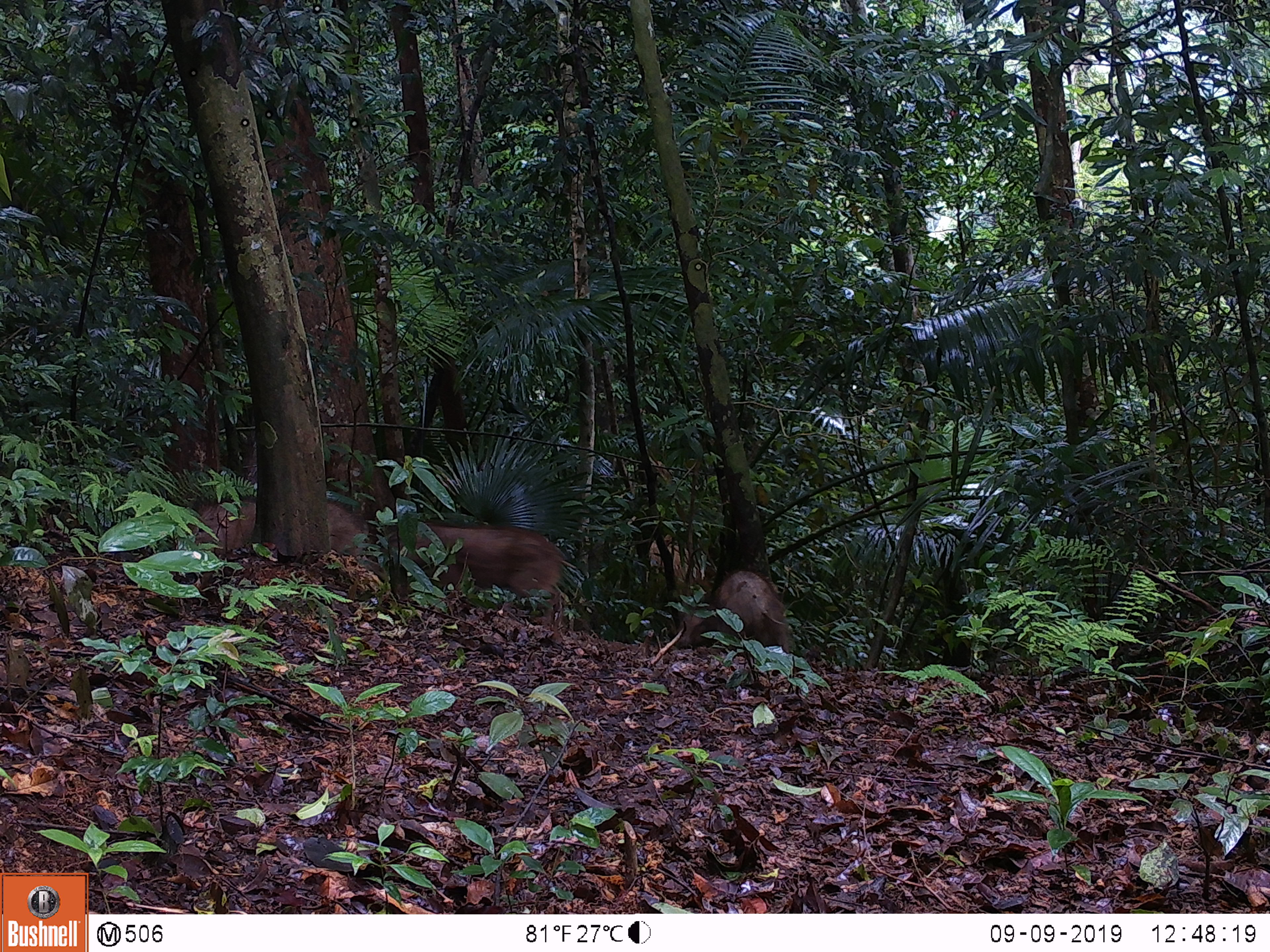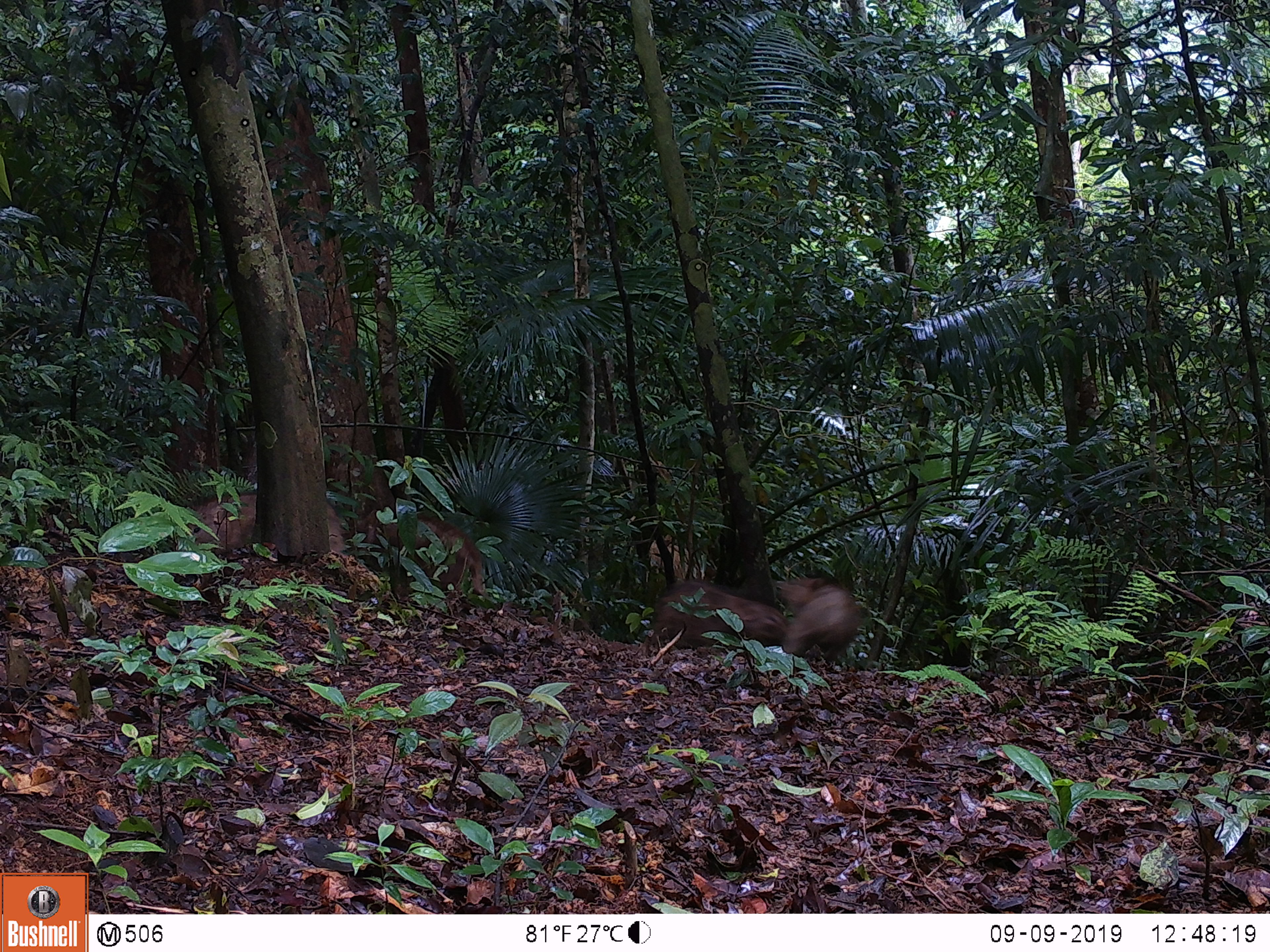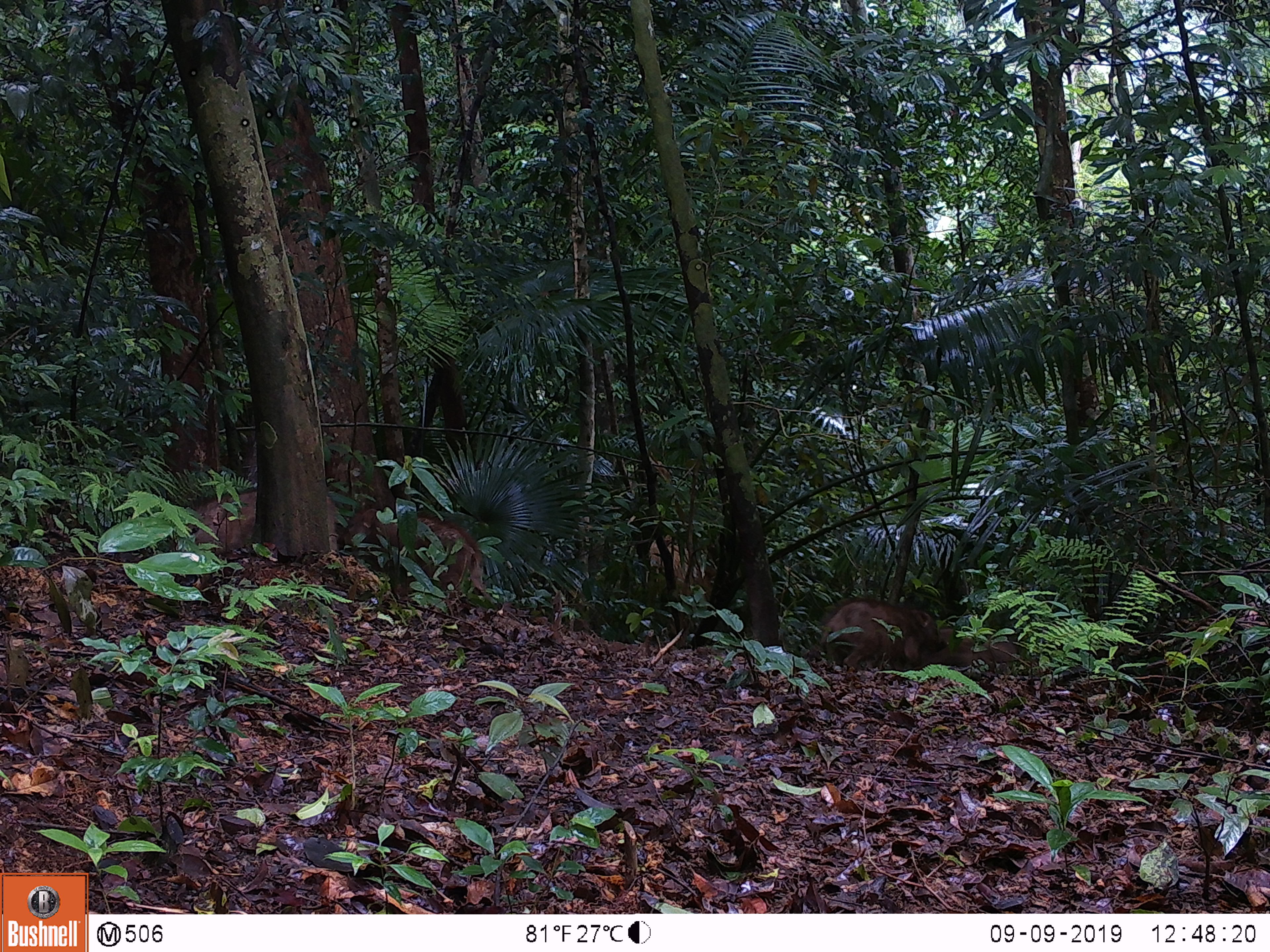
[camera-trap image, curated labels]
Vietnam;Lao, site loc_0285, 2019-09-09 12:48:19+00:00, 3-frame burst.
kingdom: Animalia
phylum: Chordata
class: Mammalia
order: Artiodactyla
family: Suidae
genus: Sus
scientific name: Sus scrofa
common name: eurasian wild pig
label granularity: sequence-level